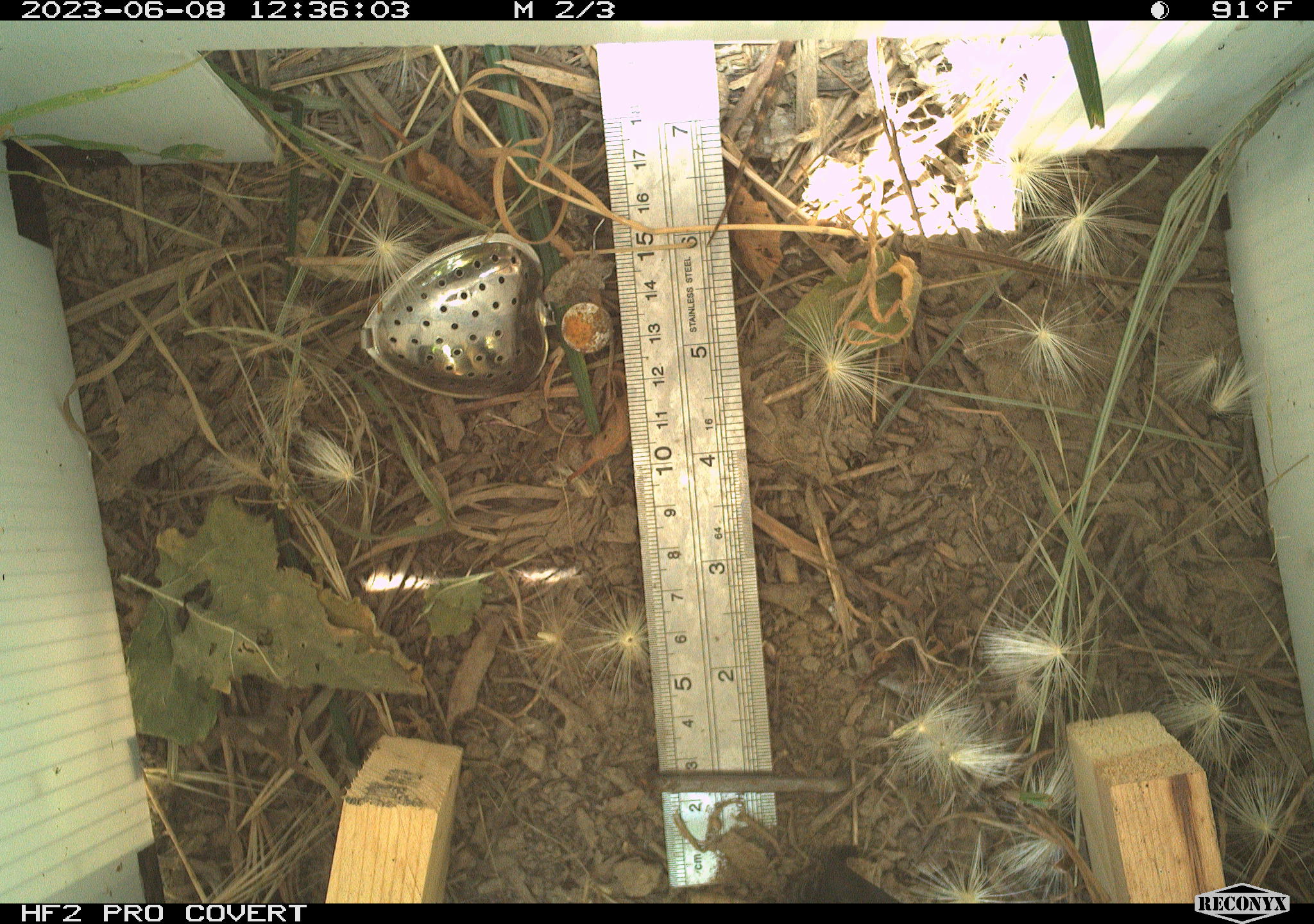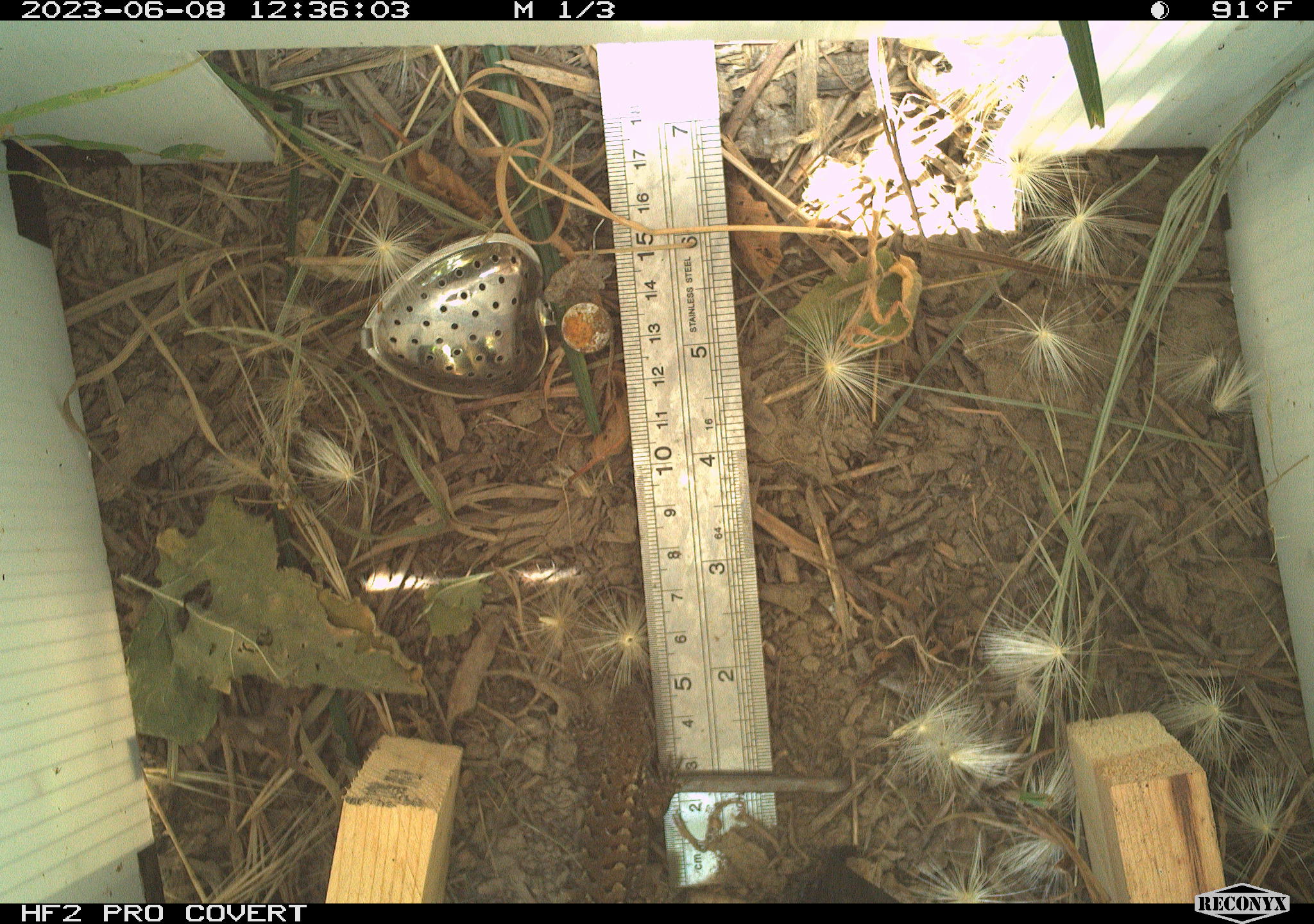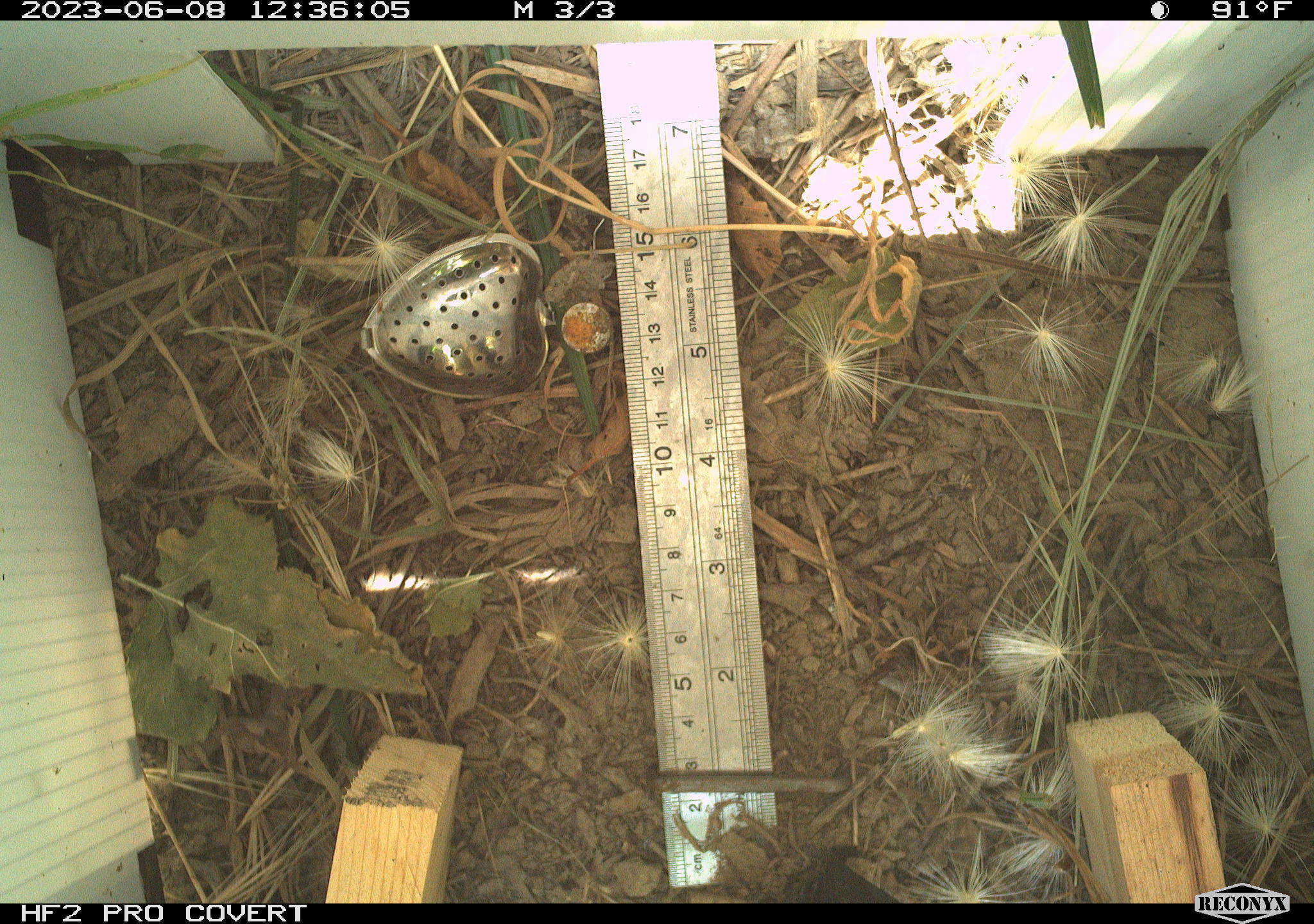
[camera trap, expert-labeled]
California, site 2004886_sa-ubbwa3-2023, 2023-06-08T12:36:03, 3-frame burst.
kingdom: Animalia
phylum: Chordata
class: Reptilia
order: Squamata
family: Phrynosomatidae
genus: Sceloporus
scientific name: Sceloporus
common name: spiny lizards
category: sceloporus species